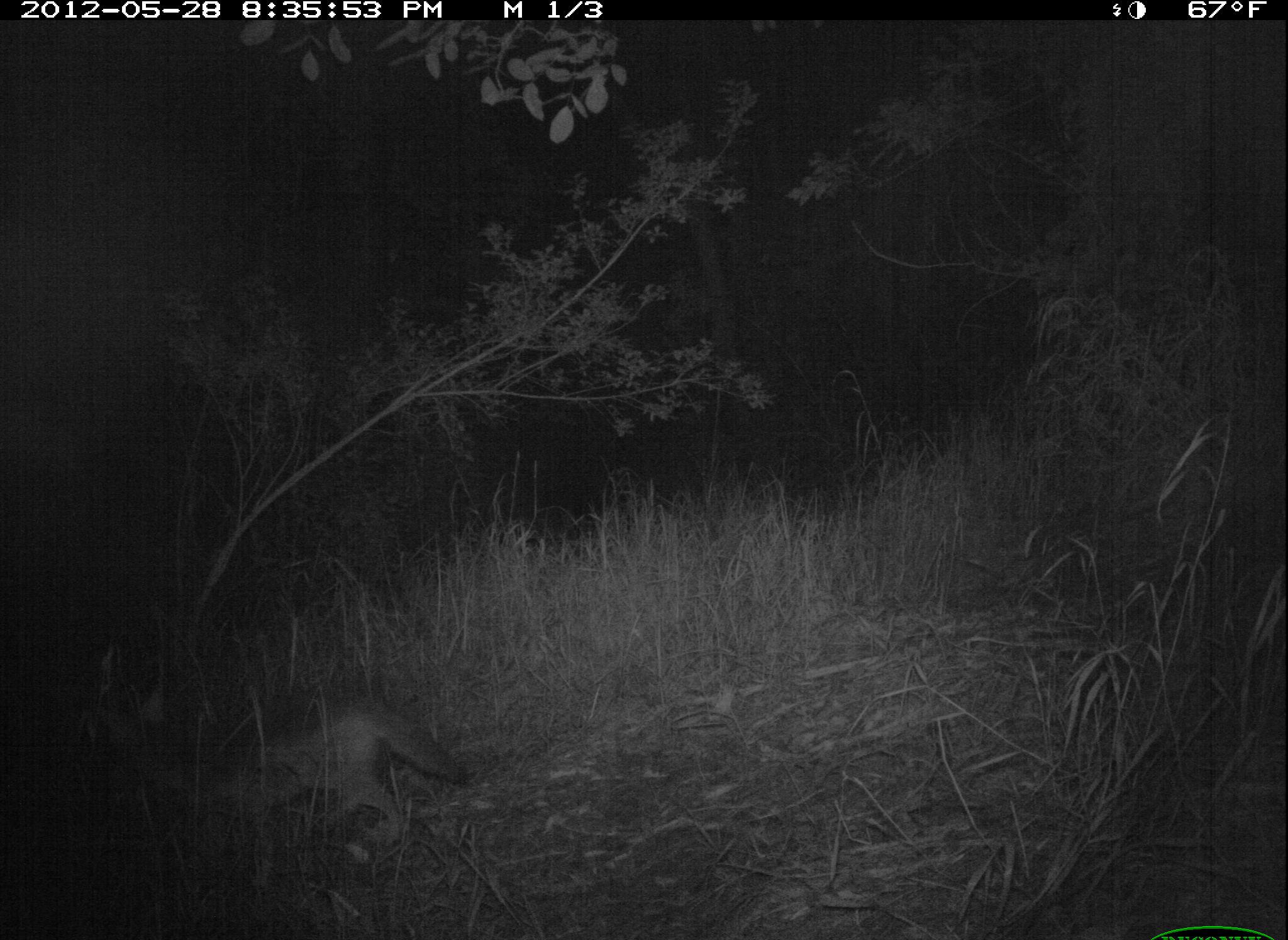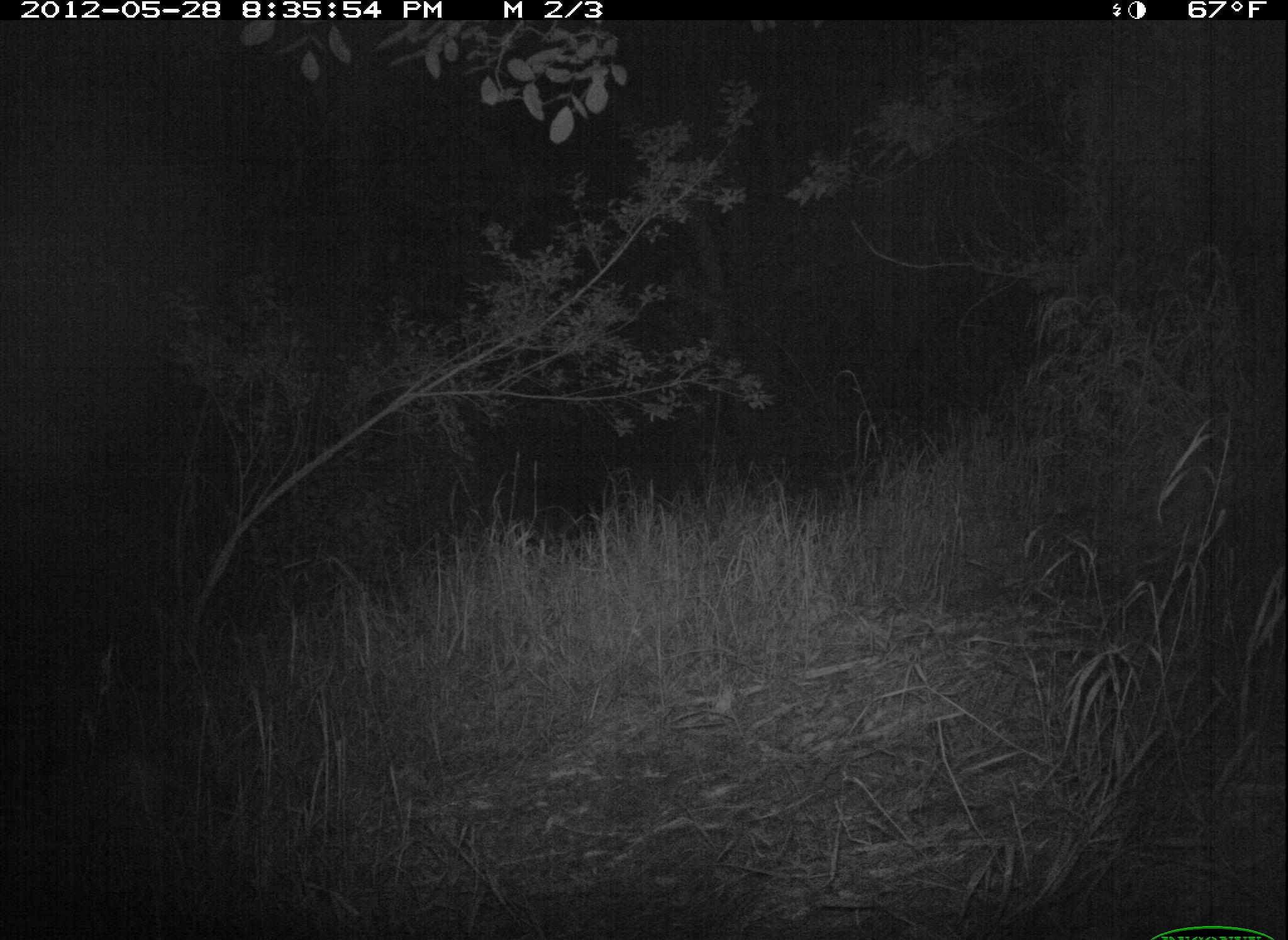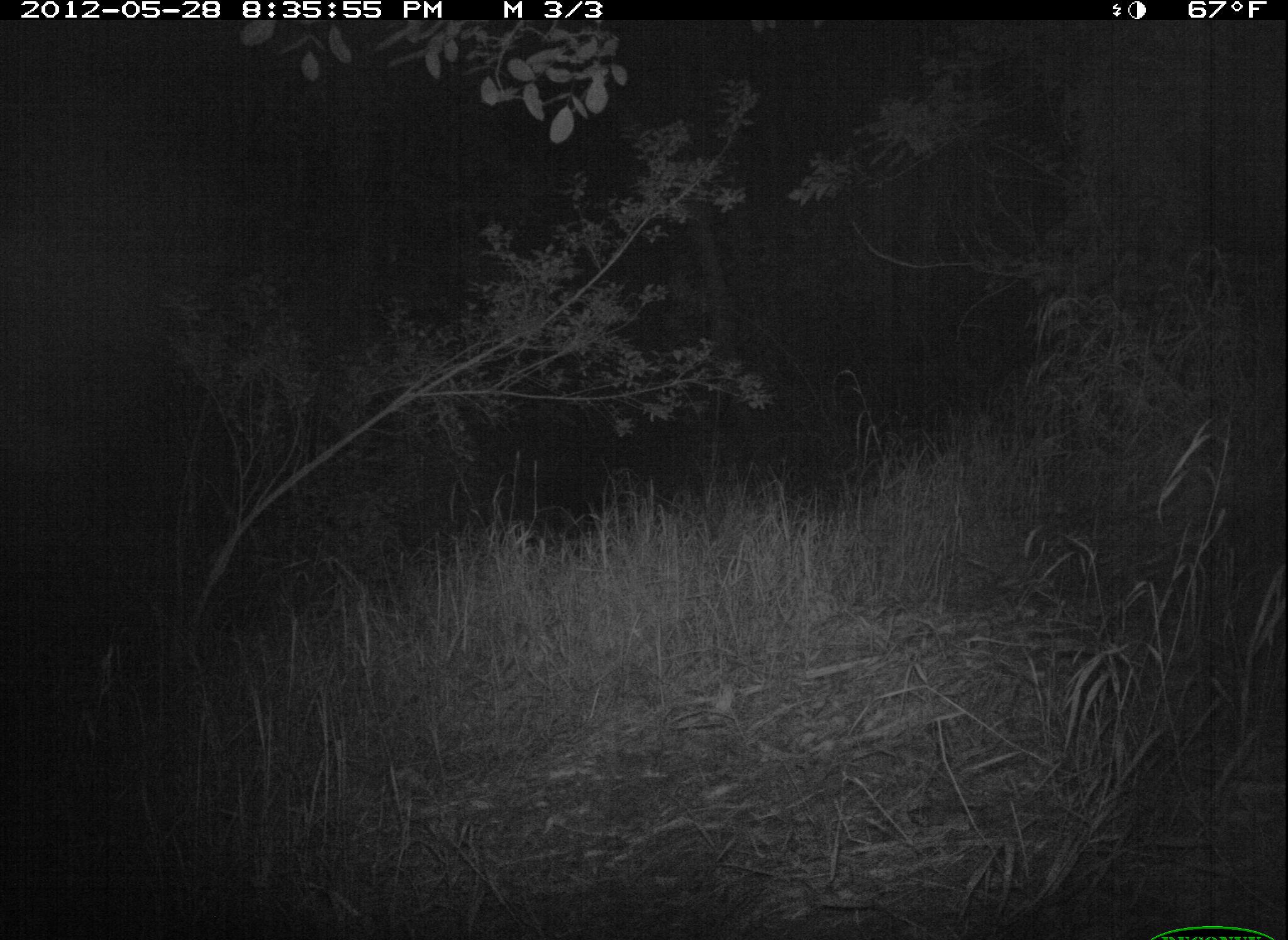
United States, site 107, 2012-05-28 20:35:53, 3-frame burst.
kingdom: Animalia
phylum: Chordata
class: Mammalia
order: Carnivora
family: Canidae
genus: Canis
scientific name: Canis latrans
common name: coyote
Coyote (Canis latrans).